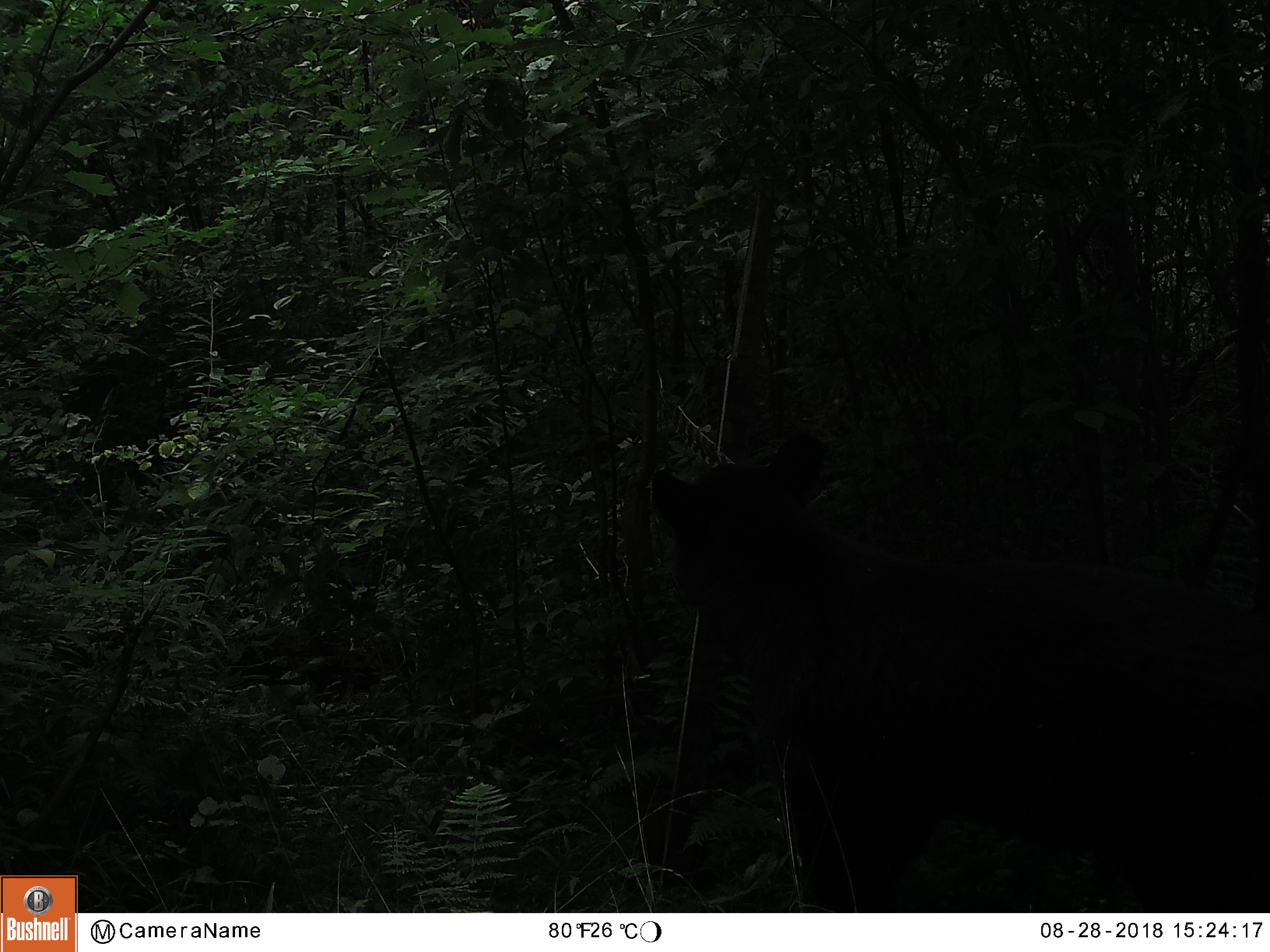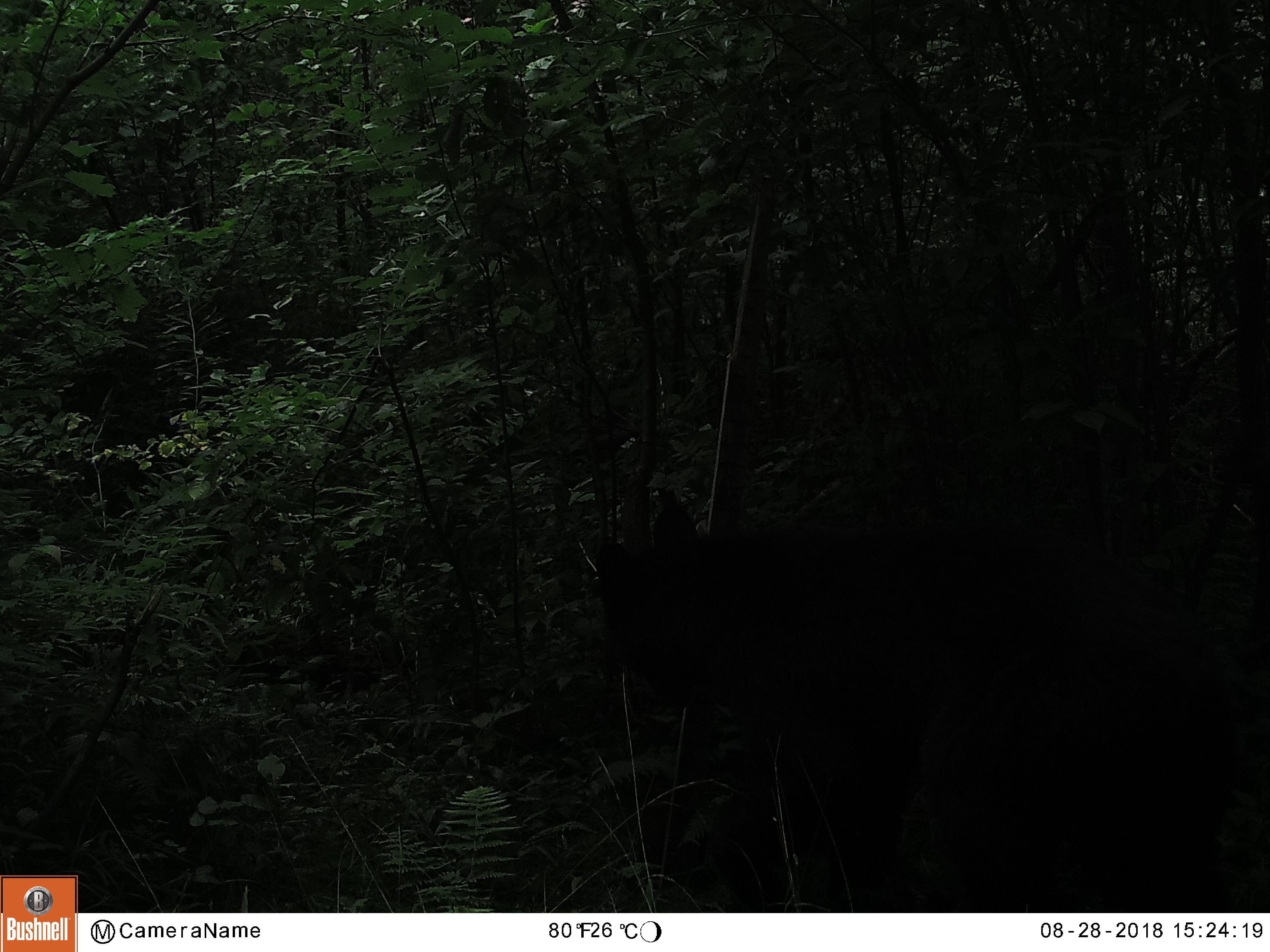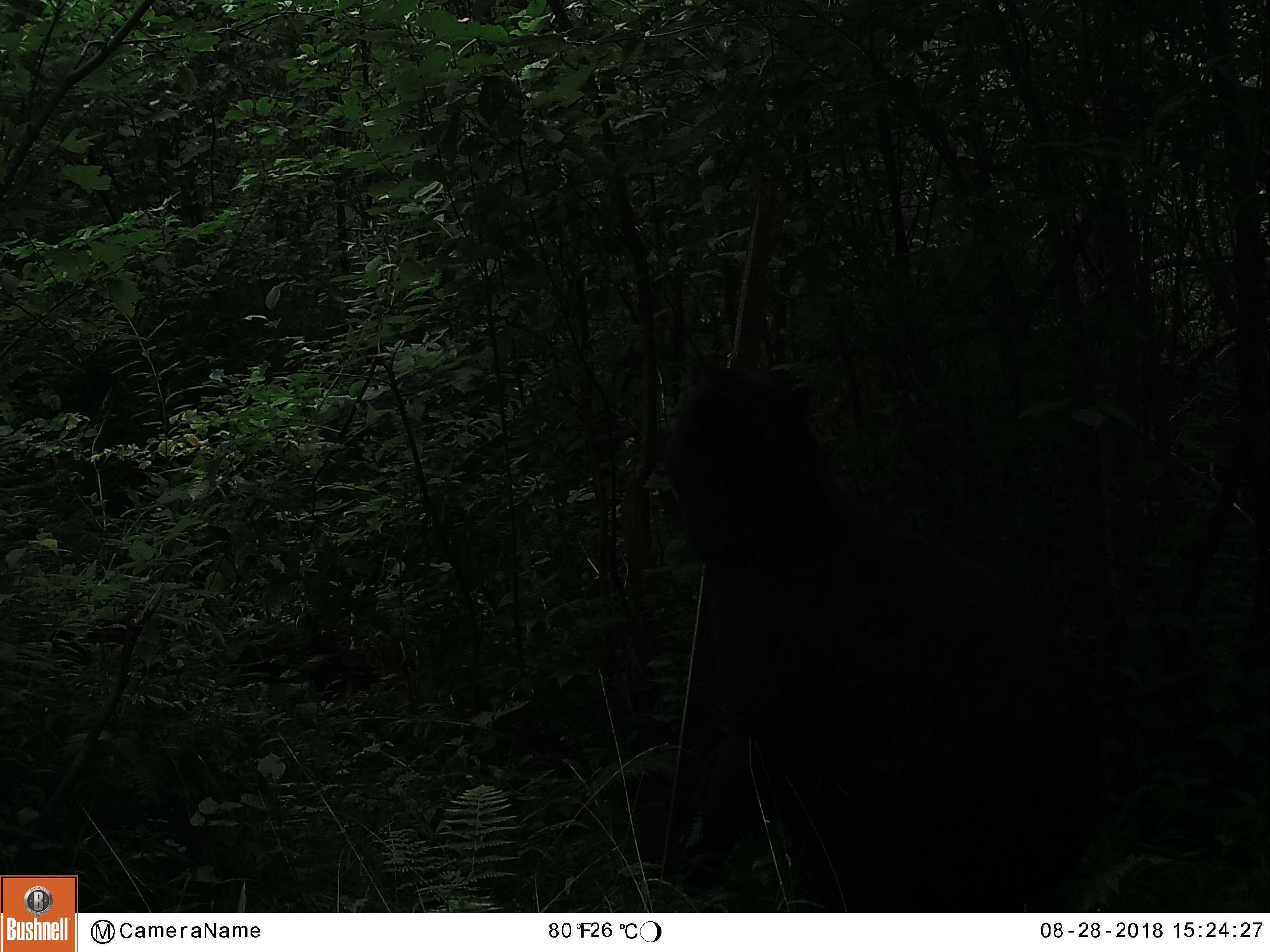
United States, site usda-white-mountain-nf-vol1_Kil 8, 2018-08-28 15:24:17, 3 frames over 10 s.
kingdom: Animalia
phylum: Chordata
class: Mammalia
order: Carnivora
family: Ursidae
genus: Ursus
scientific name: Ursus americanus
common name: black bear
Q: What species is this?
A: Black bear (Ursus americanus).